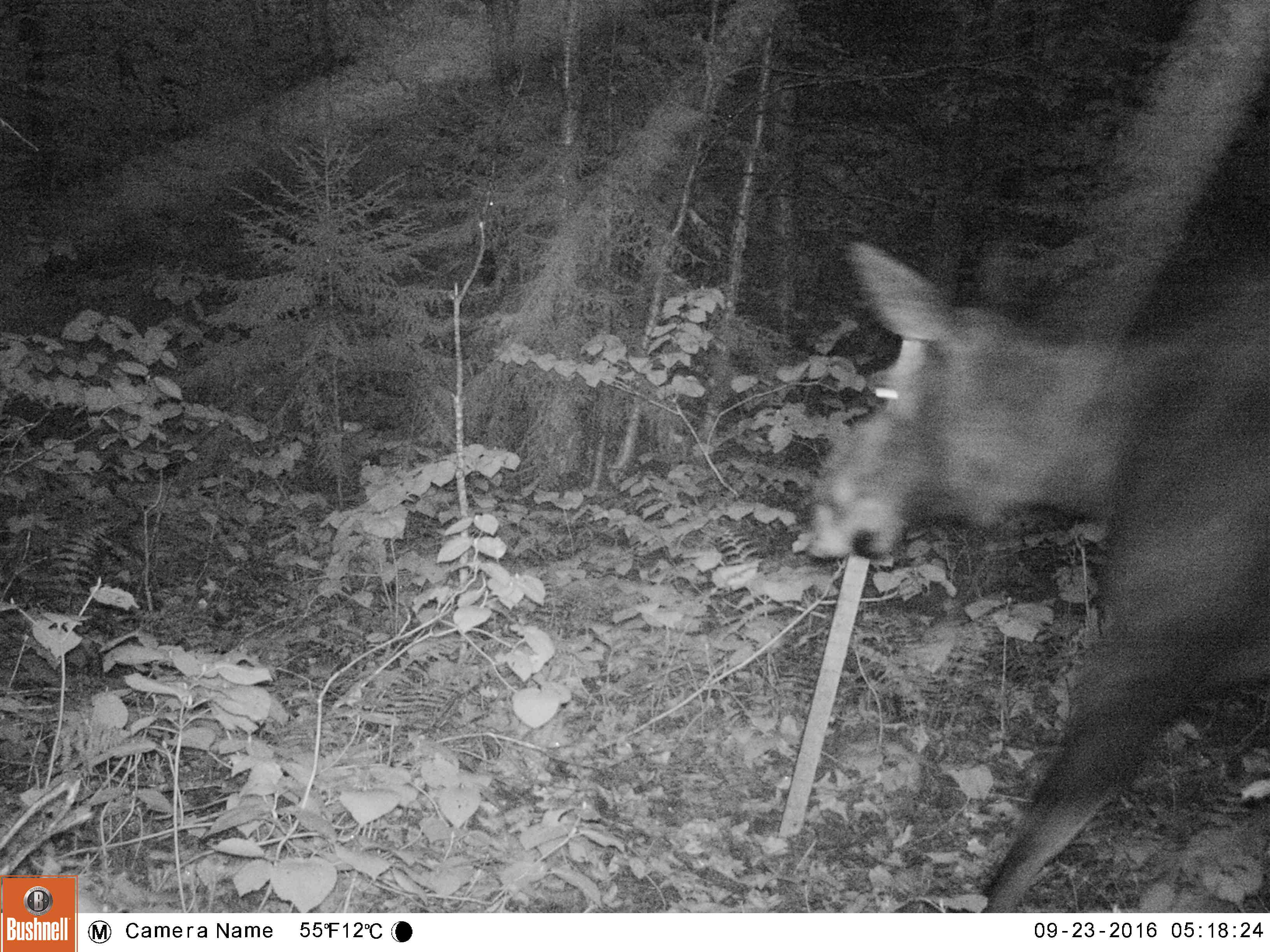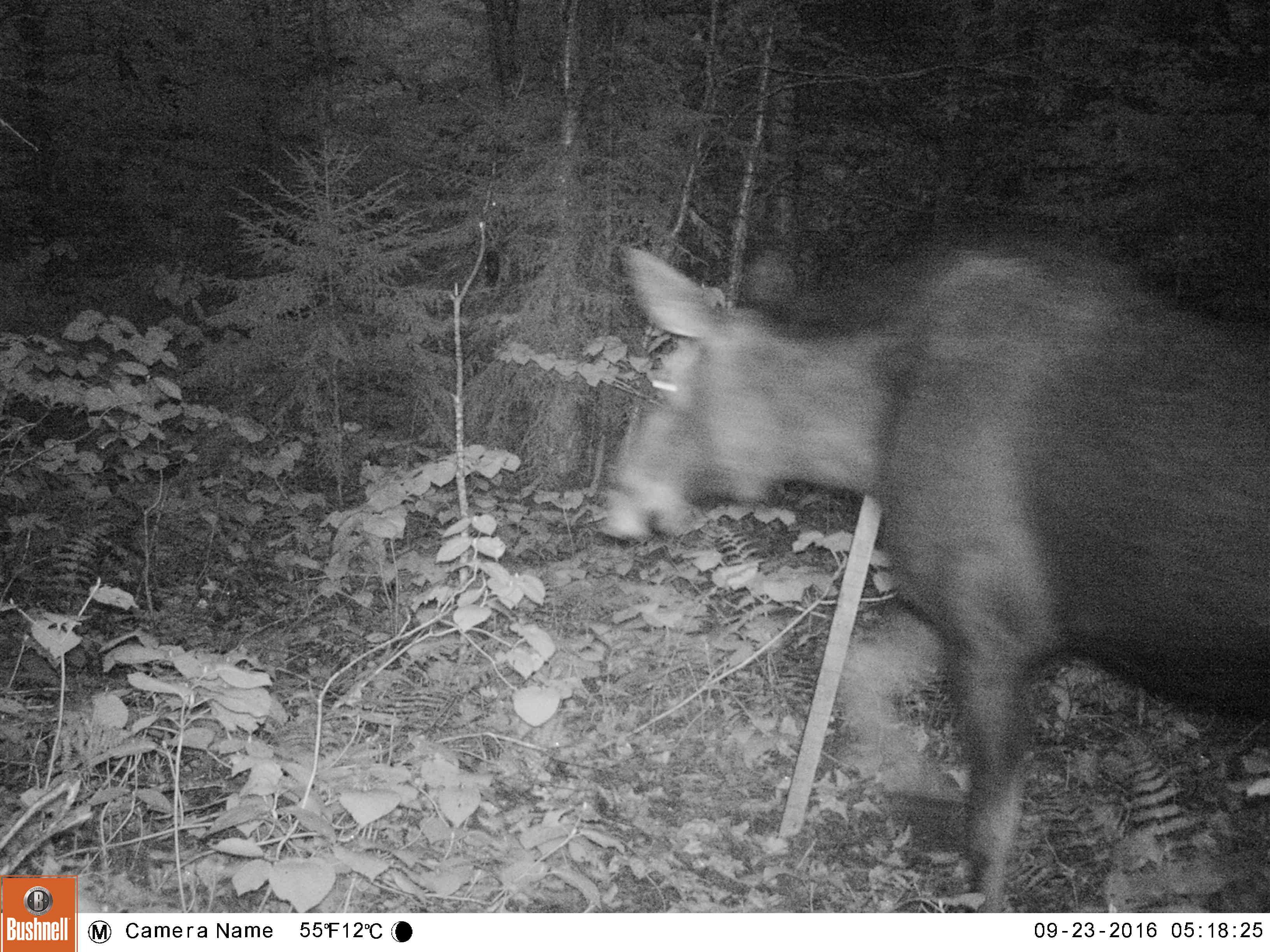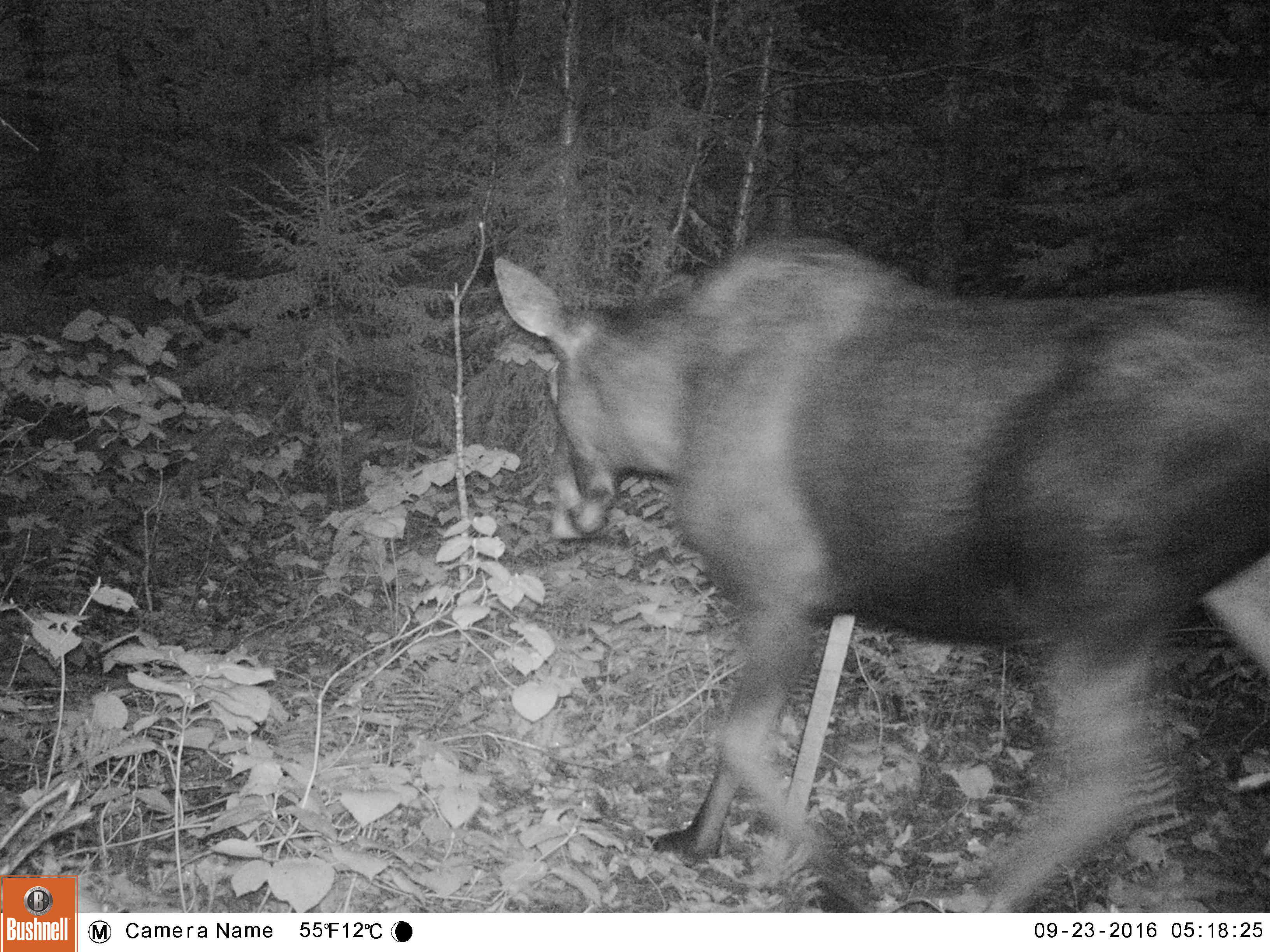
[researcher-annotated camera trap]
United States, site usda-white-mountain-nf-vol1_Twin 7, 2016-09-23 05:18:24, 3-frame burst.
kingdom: Animalia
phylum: Chordata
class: Mammalia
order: Artiodactyla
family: Cervidae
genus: Alces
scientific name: Alces alces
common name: moose